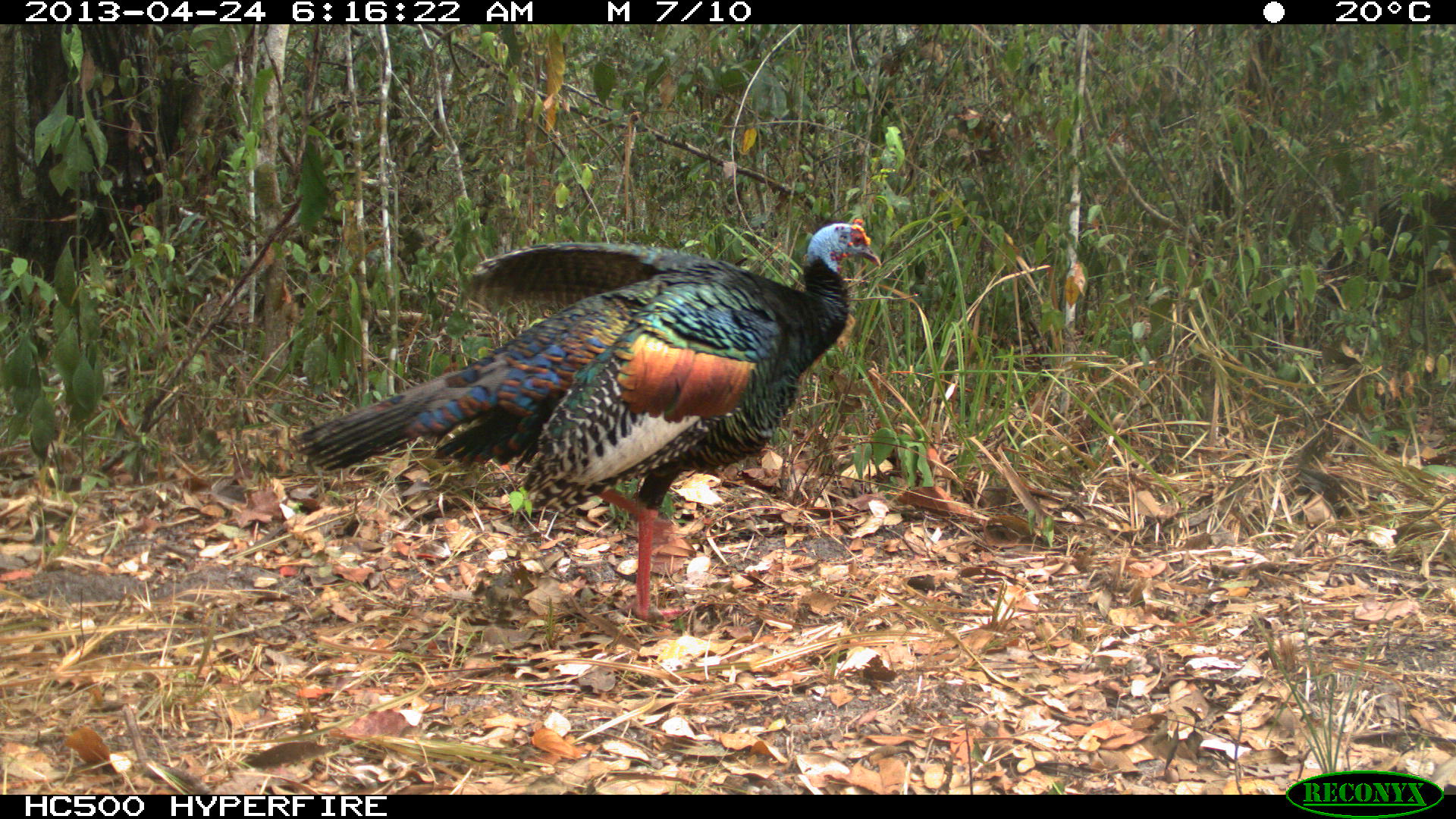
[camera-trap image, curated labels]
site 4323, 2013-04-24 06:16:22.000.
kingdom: Animalia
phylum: Chordata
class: Aves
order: Galliformes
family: Phasianidae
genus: Meleagris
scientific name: Meleagris ocellata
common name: ocellated turkey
Meleagris ocellata (ocellated turkey), count 1, sex male.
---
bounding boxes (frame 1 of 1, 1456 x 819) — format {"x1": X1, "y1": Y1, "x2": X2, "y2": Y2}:
meleagris ocellata: {"x1": 288, "y1": 212, "x2": 884, "y2": 627}